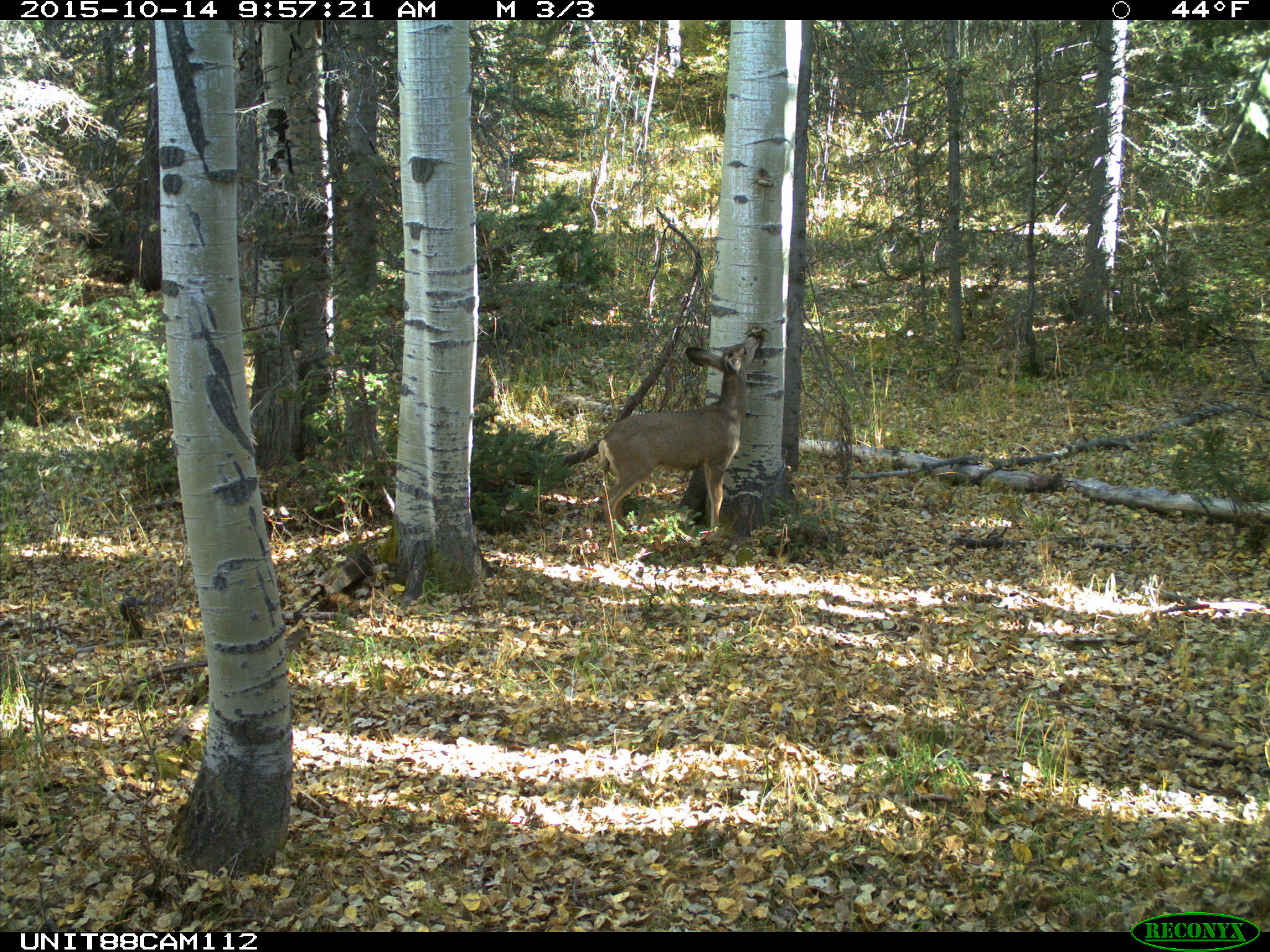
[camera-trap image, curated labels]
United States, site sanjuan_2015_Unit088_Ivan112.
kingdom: Animalia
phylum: Chordata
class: Mammalia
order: Artiodactyla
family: Cervidae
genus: Odocoileus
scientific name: Odocoileus hemionus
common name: mule deer